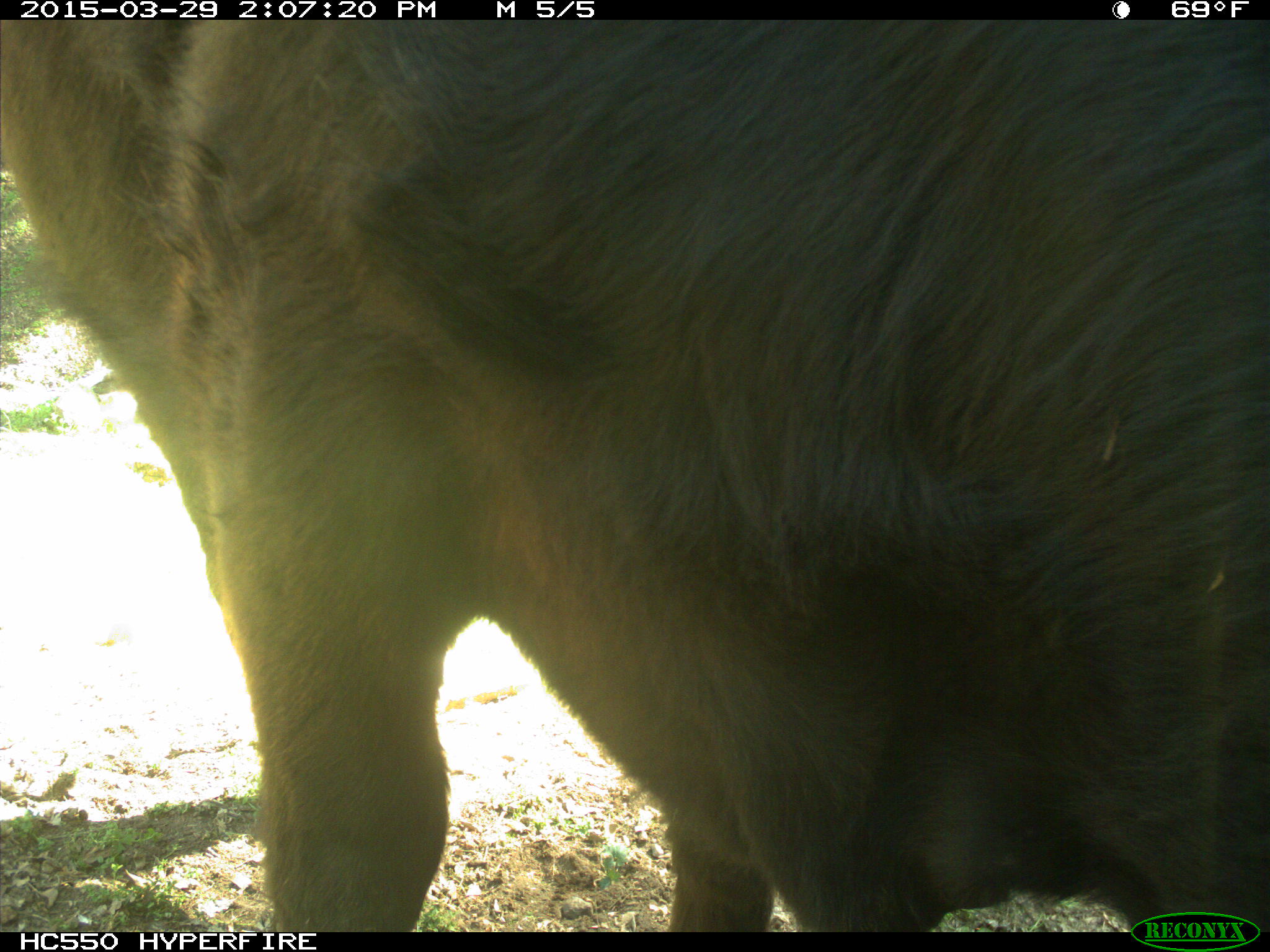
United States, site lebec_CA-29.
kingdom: Animalia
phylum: Chordata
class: Mammalia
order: Artiodactyla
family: Bovidae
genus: Bos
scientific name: Bos taurus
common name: domestic cow